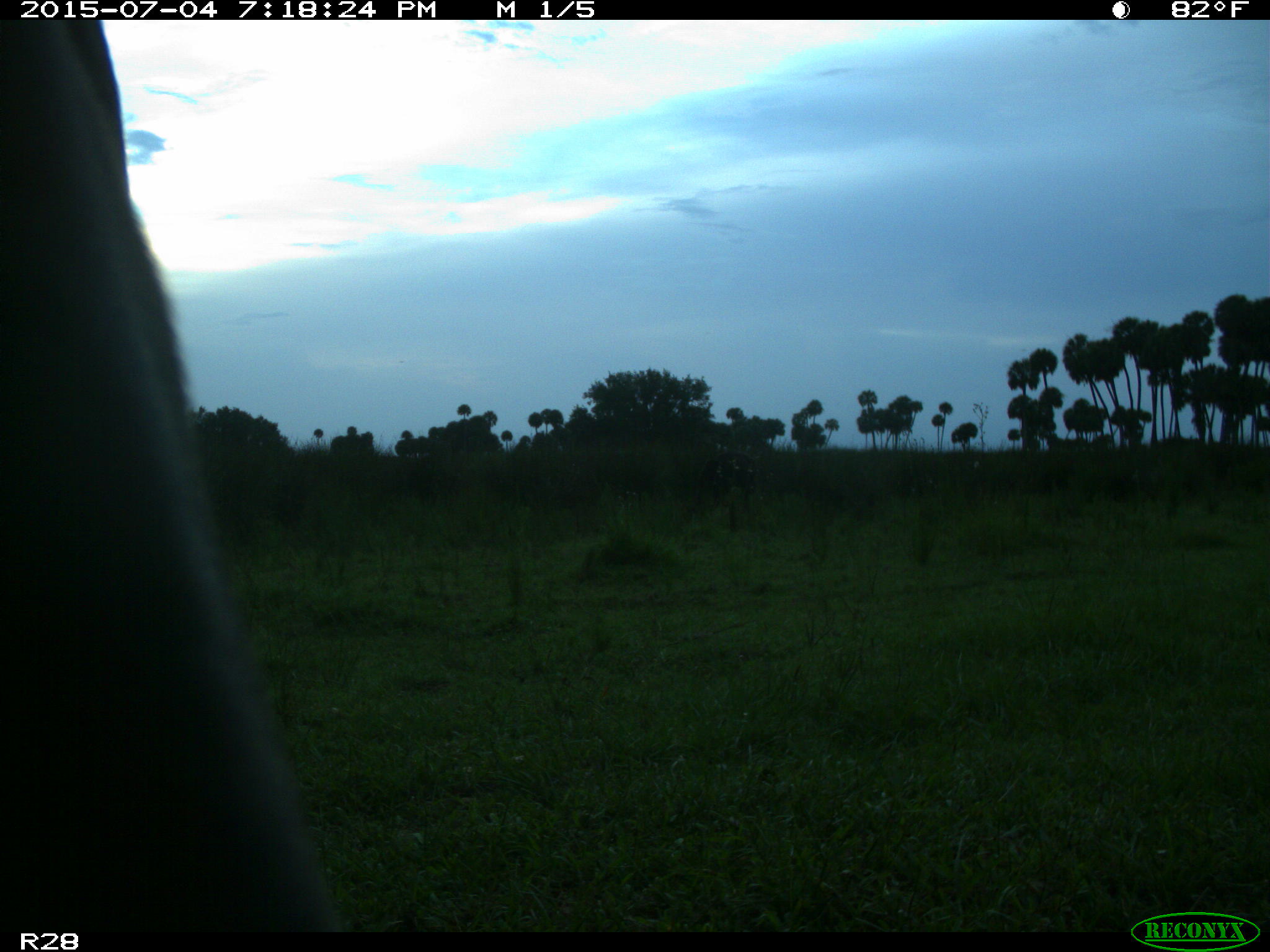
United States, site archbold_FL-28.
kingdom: Animalia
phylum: Chordata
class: Mammalia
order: Artiodactyla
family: Bovidae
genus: Bos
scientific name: Bos taurus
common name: domestic cow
Bos taurus (domestic cow).